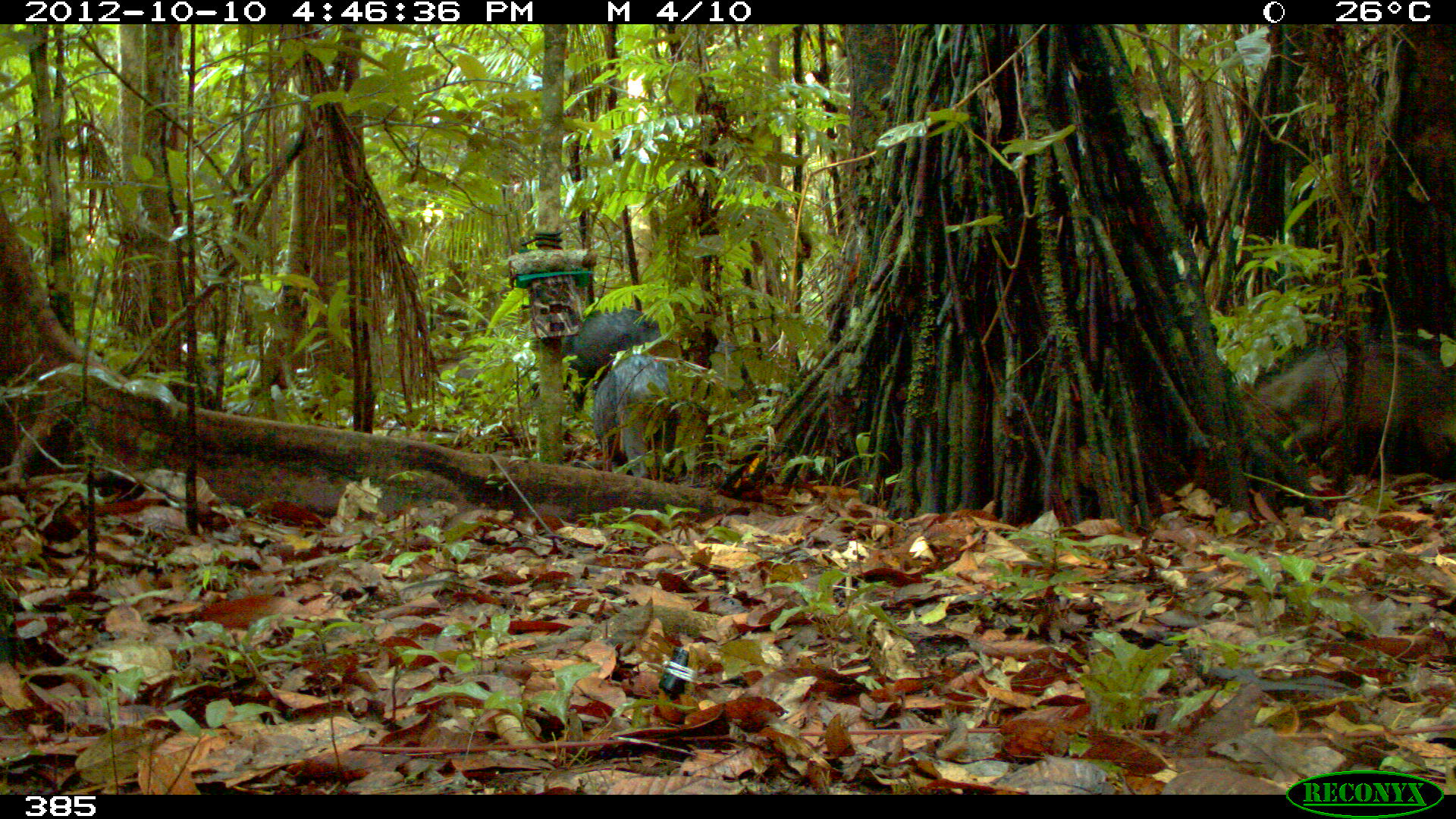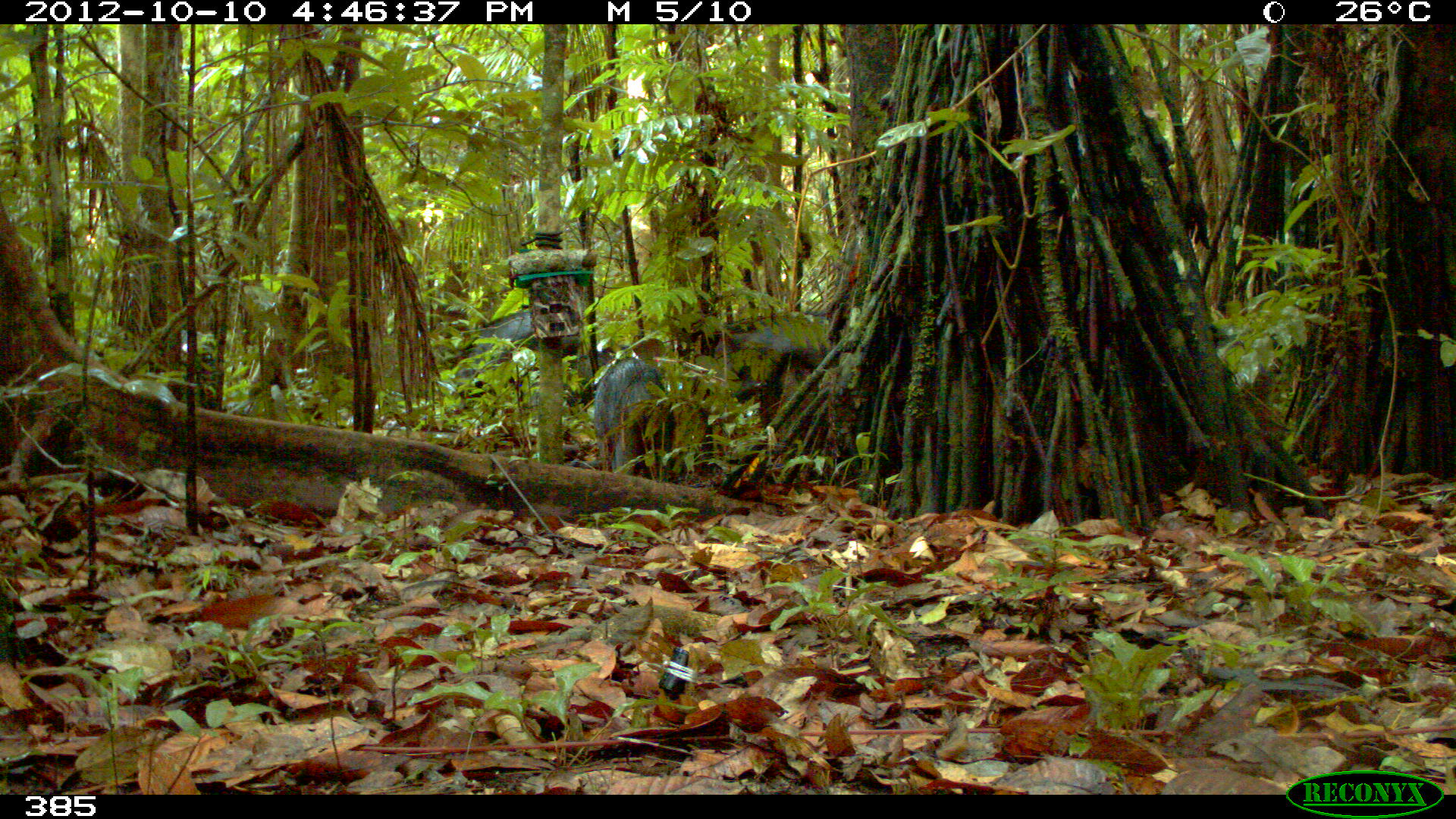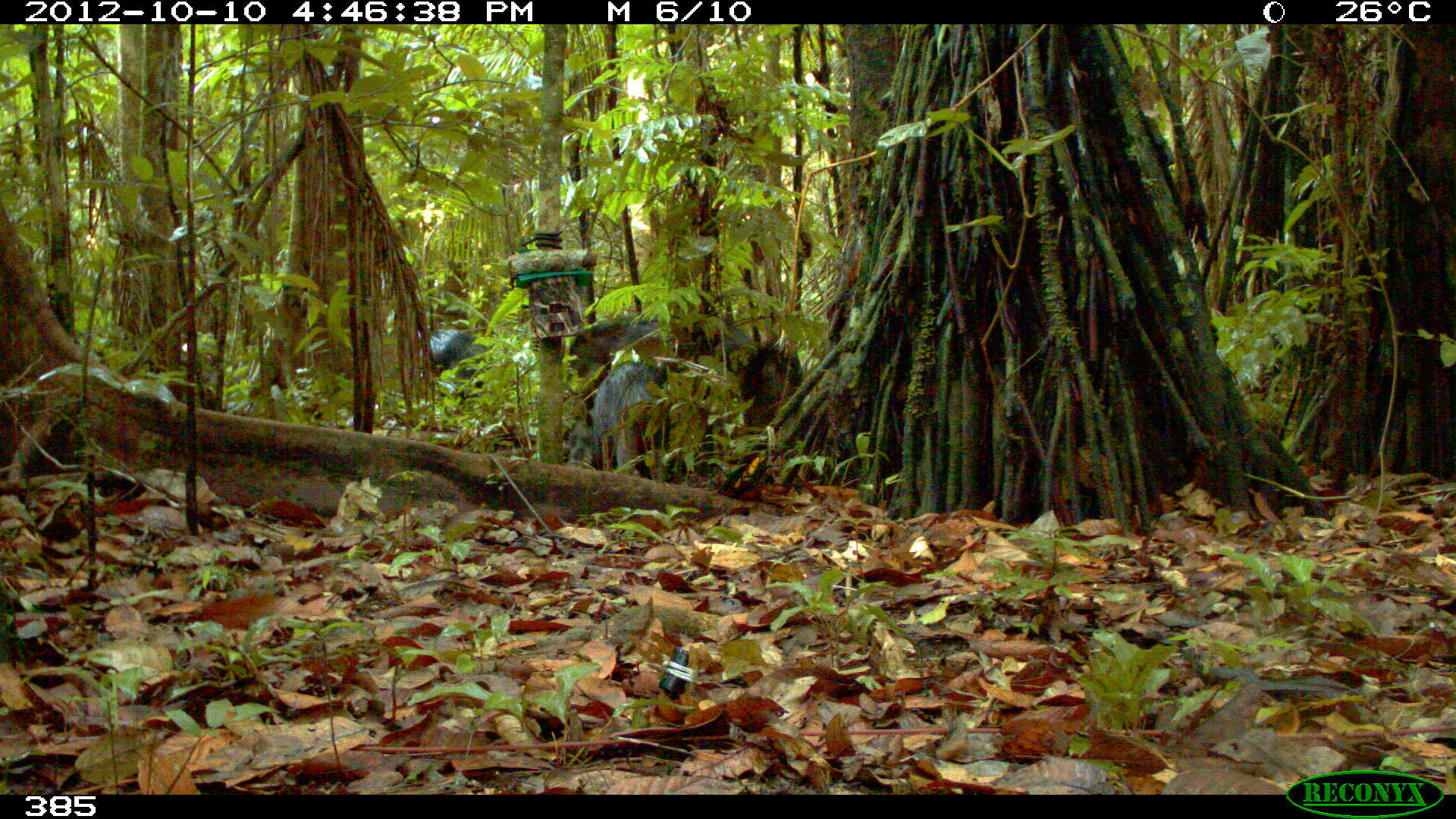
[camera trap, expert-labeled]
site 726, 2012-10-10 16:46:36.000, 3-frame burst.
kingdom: Animalia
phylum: Chordata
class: Mammalia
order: Artiodactyla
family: Tayassuidae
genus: Tayassu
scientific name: Tayassu pecari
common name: white-lipped peccary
Tayassu pecari (white-lipped peccary).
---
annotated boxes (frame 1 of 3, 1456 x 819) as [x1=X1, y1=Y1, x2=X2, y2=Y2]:
tayassu pecari: [x1=1230, y1=330, x2=1455, y2=483]; [x1=524, y1=304, x2=717, y2=438]; [x1=588, y1=350, x2=729, y2=495]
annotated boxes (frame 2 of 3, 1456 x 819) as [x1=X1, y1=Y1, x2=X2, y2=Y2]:
tayassu pecari: [x1=453, y1=309, x2=596, y2=410]; [x1=707, y1=313, x2=829, y2=430]; [x1=592, y1=354, x2=674, y2=485]; [x1=524, y1=344, x2=636, y2=423]